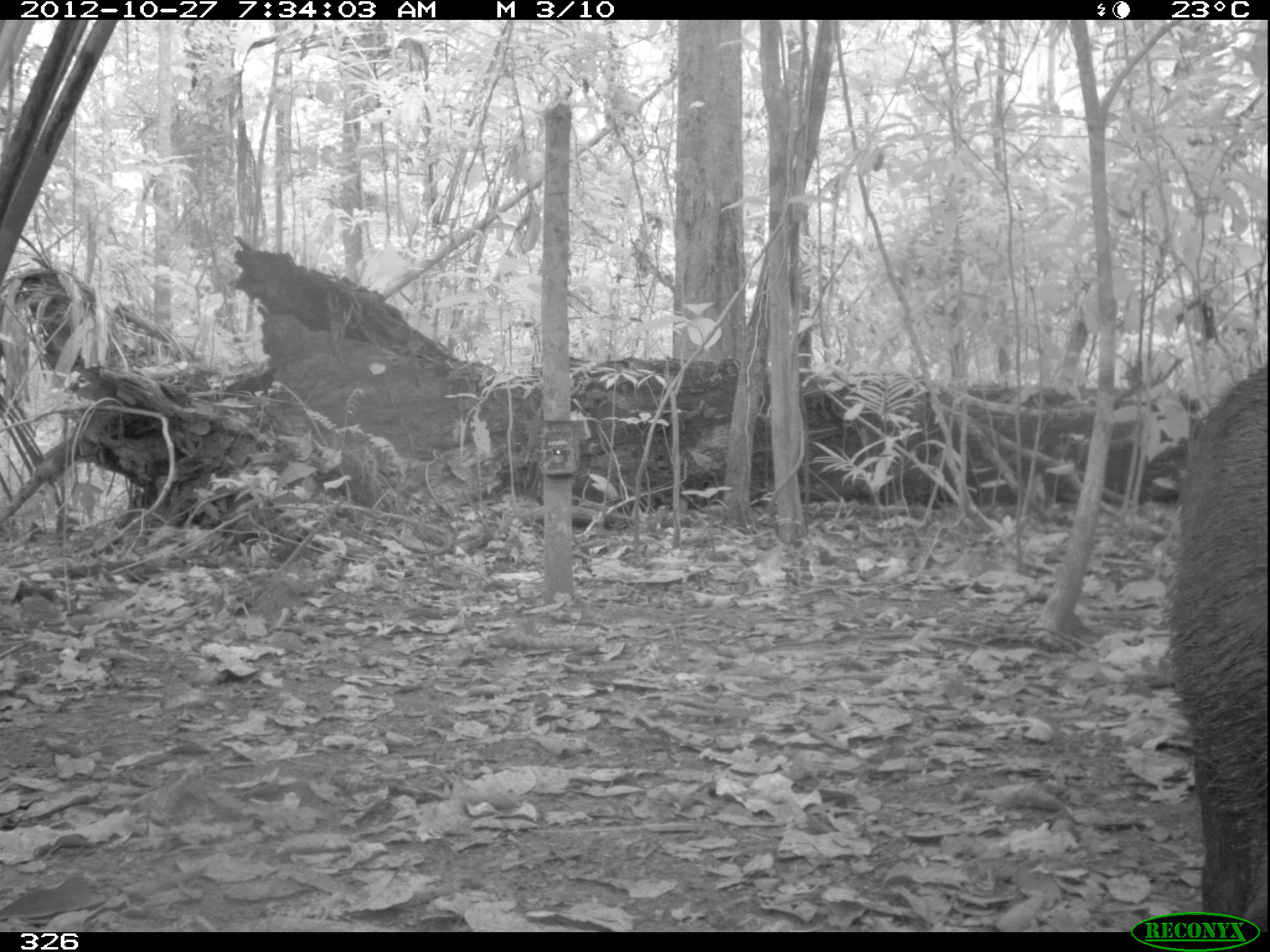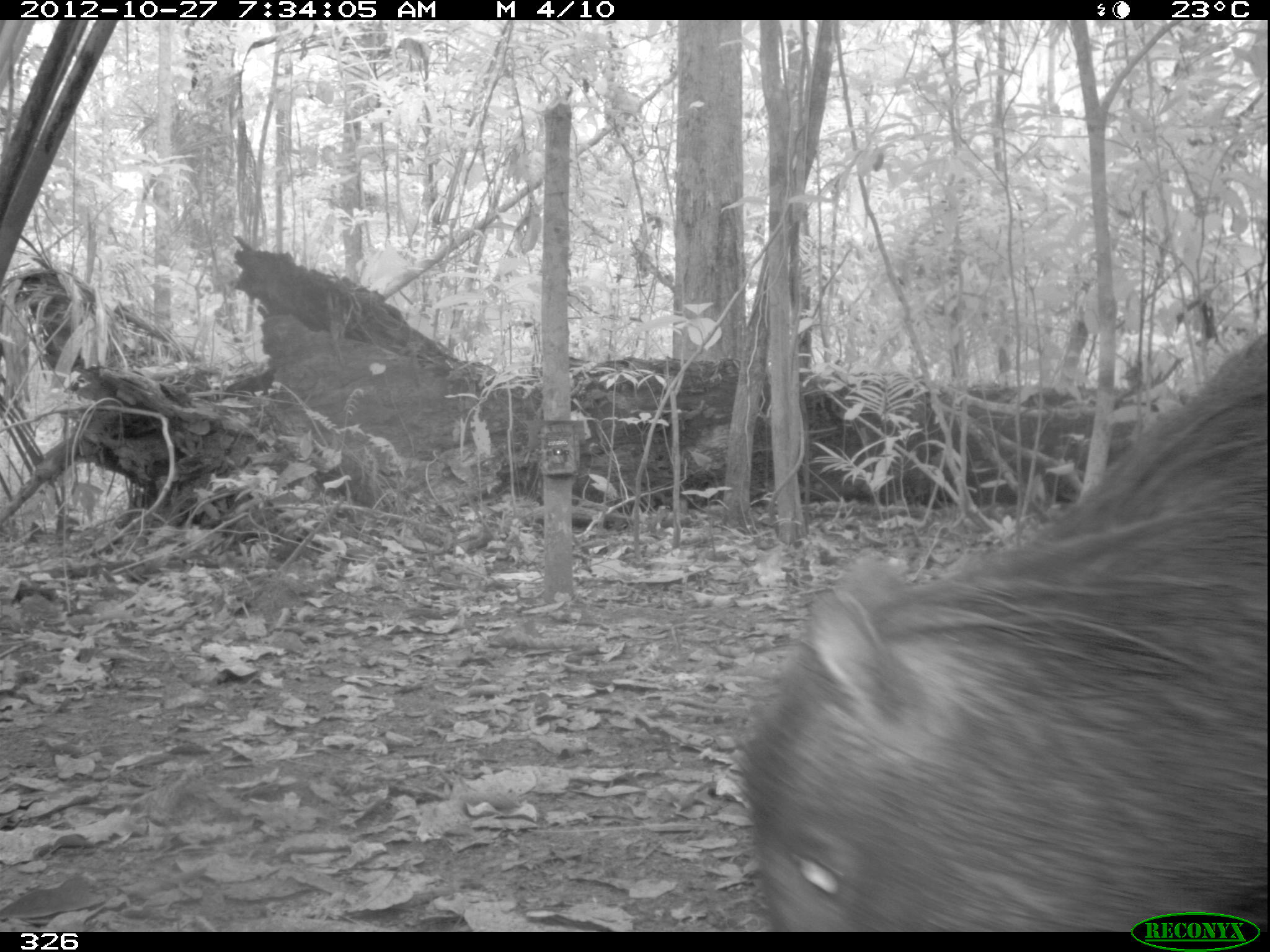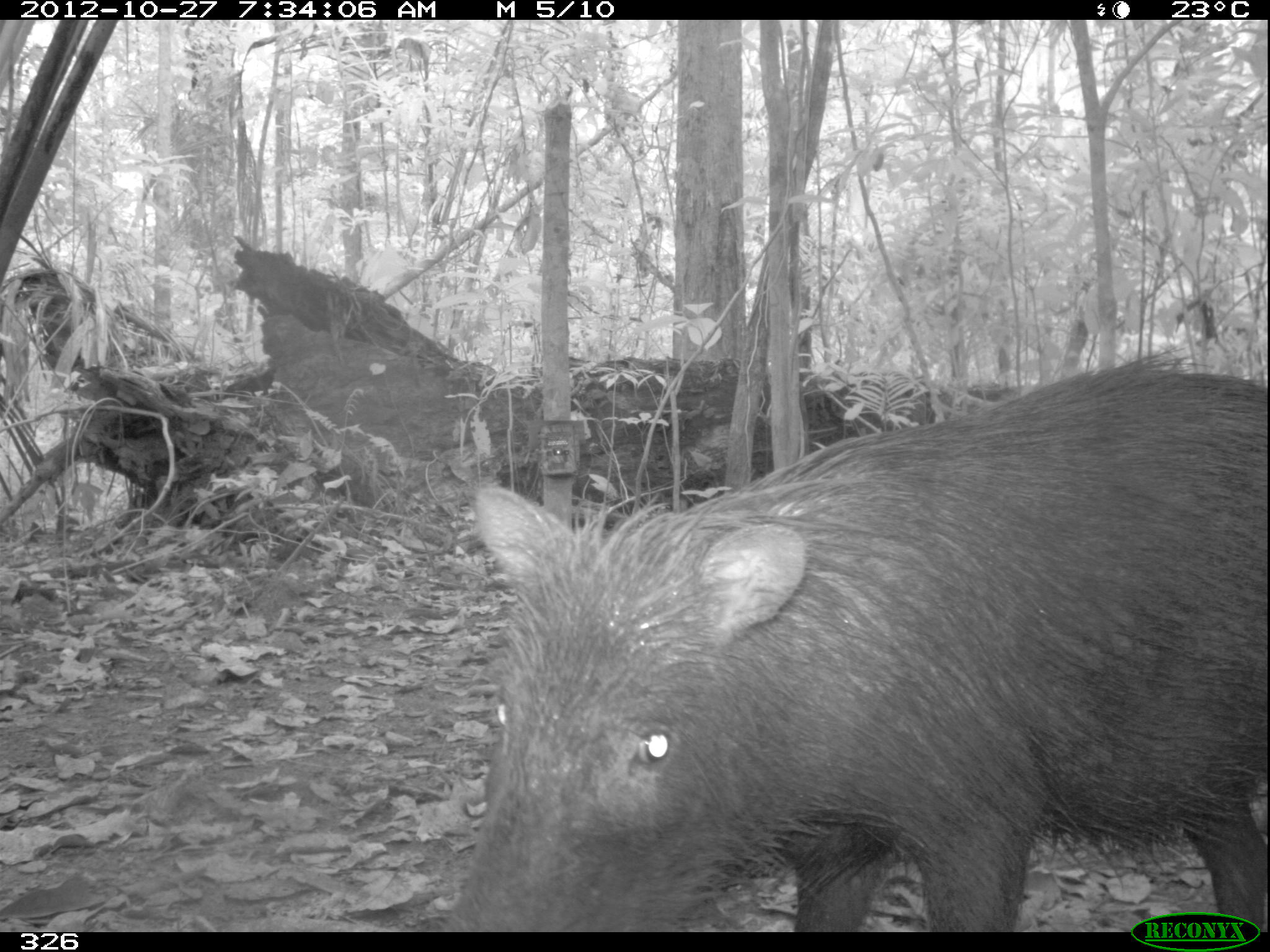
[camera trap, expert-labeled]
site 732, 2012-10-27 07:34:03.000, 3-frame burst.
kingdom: Animalia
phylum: Chordata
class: Mammalia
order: Artiodactyla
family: Tayassuidae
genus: Tayassu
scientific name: Tayassu pecari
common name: white-lipped peccary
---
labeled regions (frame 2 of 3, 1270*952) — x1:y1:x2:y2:
tayassu pecari: 731:329:1267:931